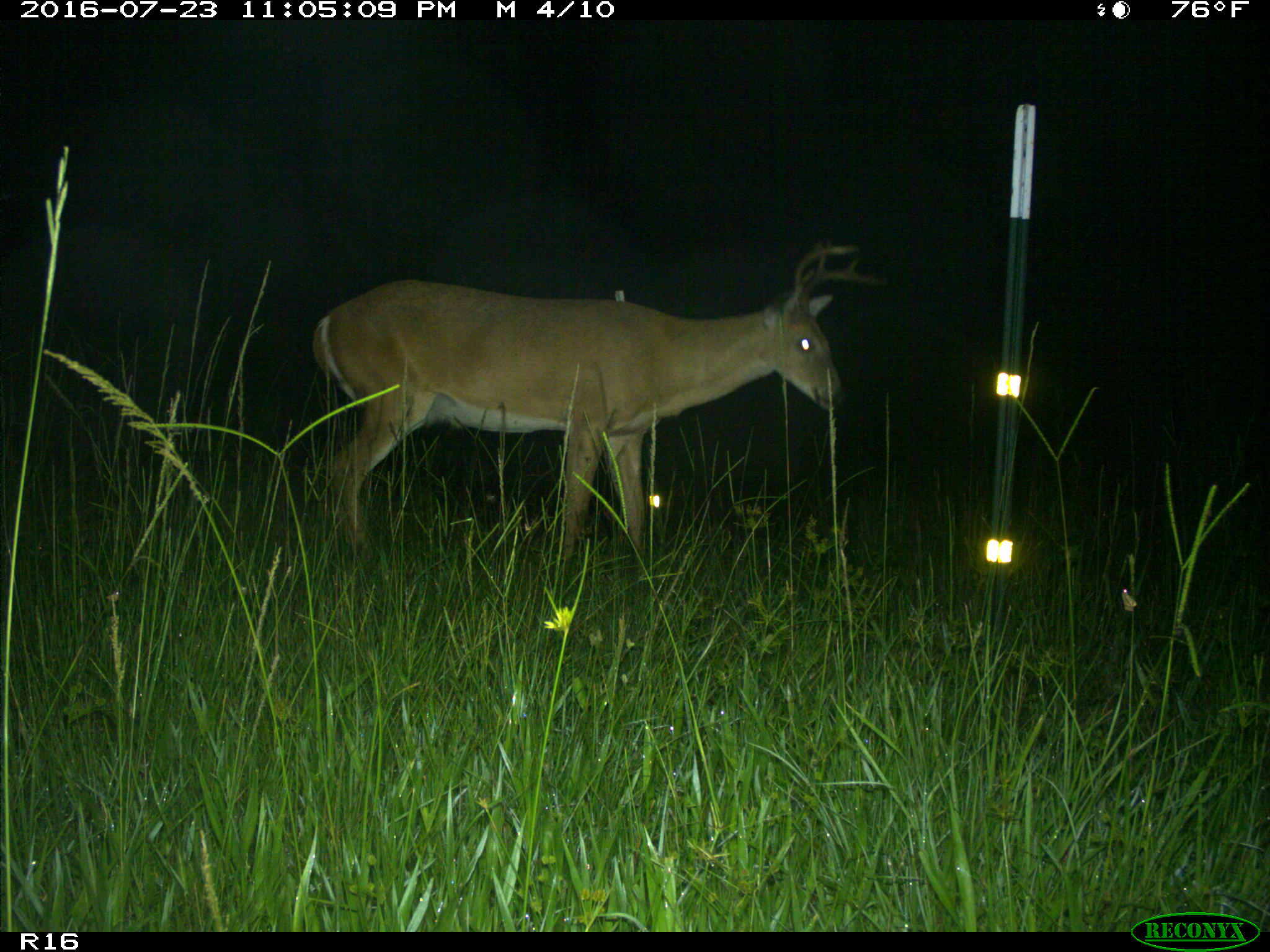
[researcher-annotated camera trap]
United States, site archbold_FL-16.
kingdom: Animalia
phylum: Chordata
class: Mammalia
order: Artiodactyla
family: Cervidae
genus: Odocoileus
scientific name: Odocoileus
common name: deer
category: unidentified deer